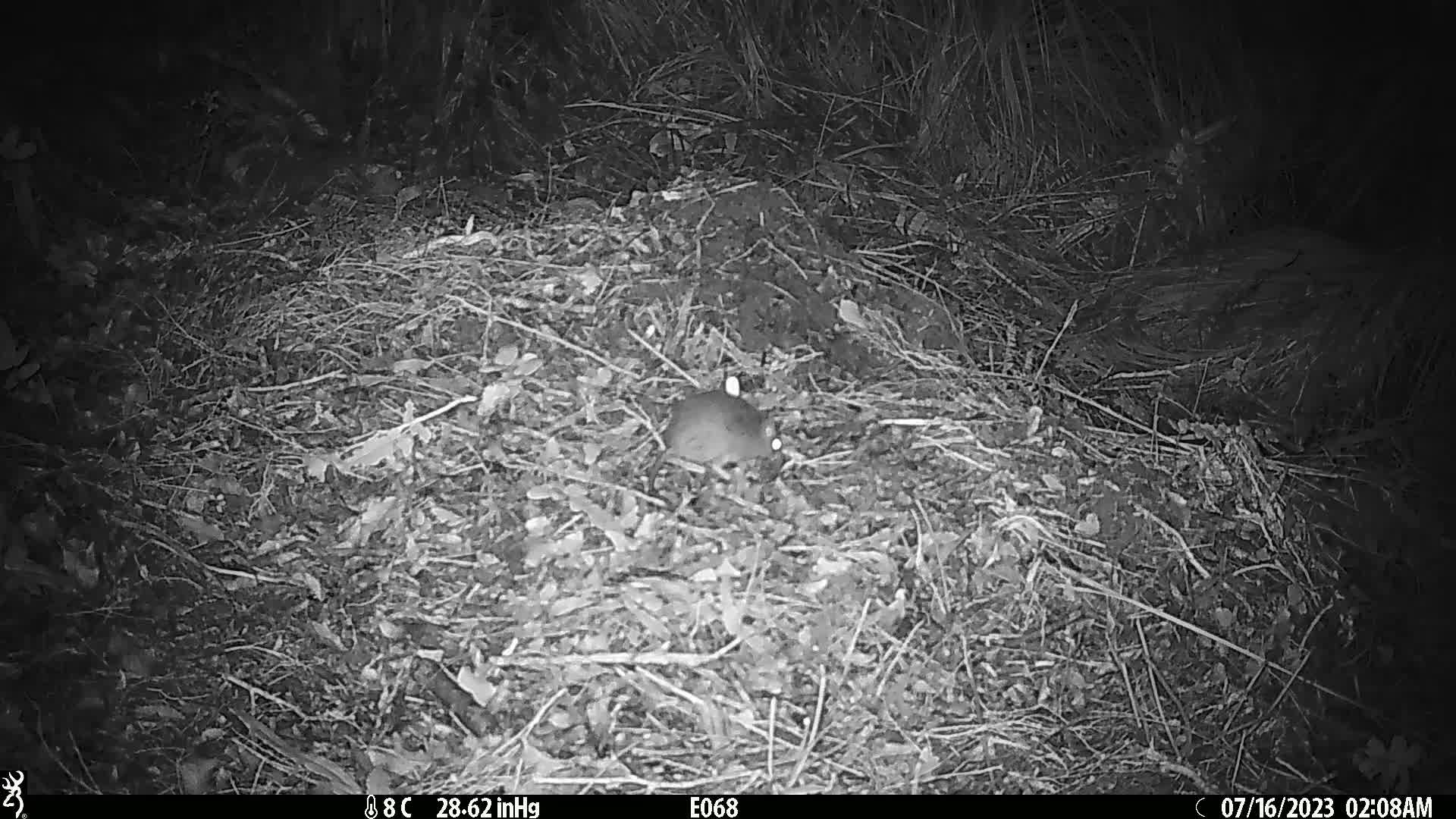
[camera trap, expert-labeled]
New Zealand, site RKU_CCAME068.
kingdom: Animalia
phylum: Chordata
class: Mammalia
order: Rodentia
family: Muridae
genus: Rattus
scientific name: Rattus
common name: rat